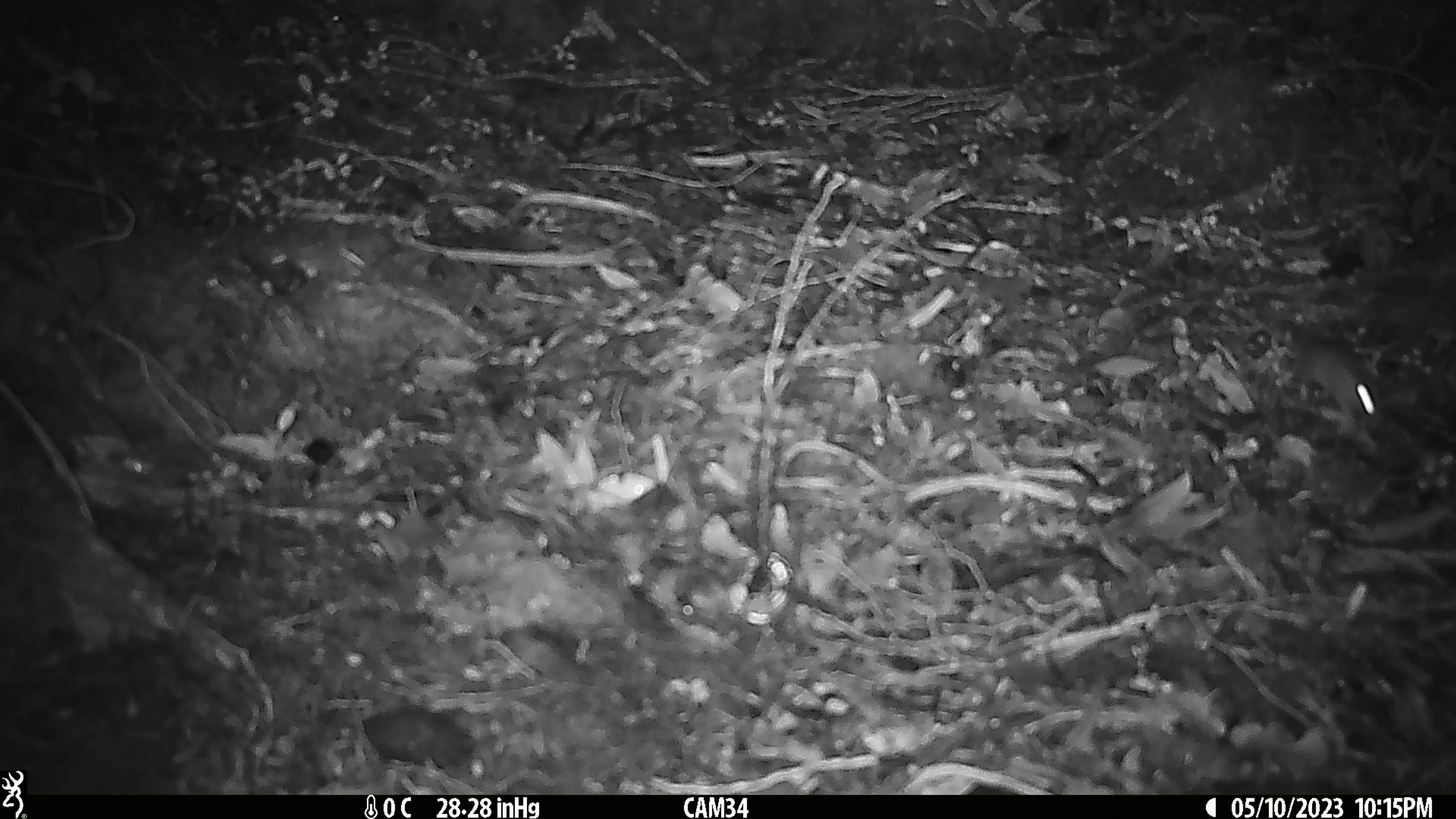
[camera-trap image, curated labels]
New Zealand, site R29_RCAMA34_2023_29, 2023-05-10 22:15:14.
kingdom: Animalia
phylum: Chordata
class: Mammalia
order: Rodentia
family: Muridae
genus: Mus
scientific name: Mus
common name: mouse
Mouse (Mus).